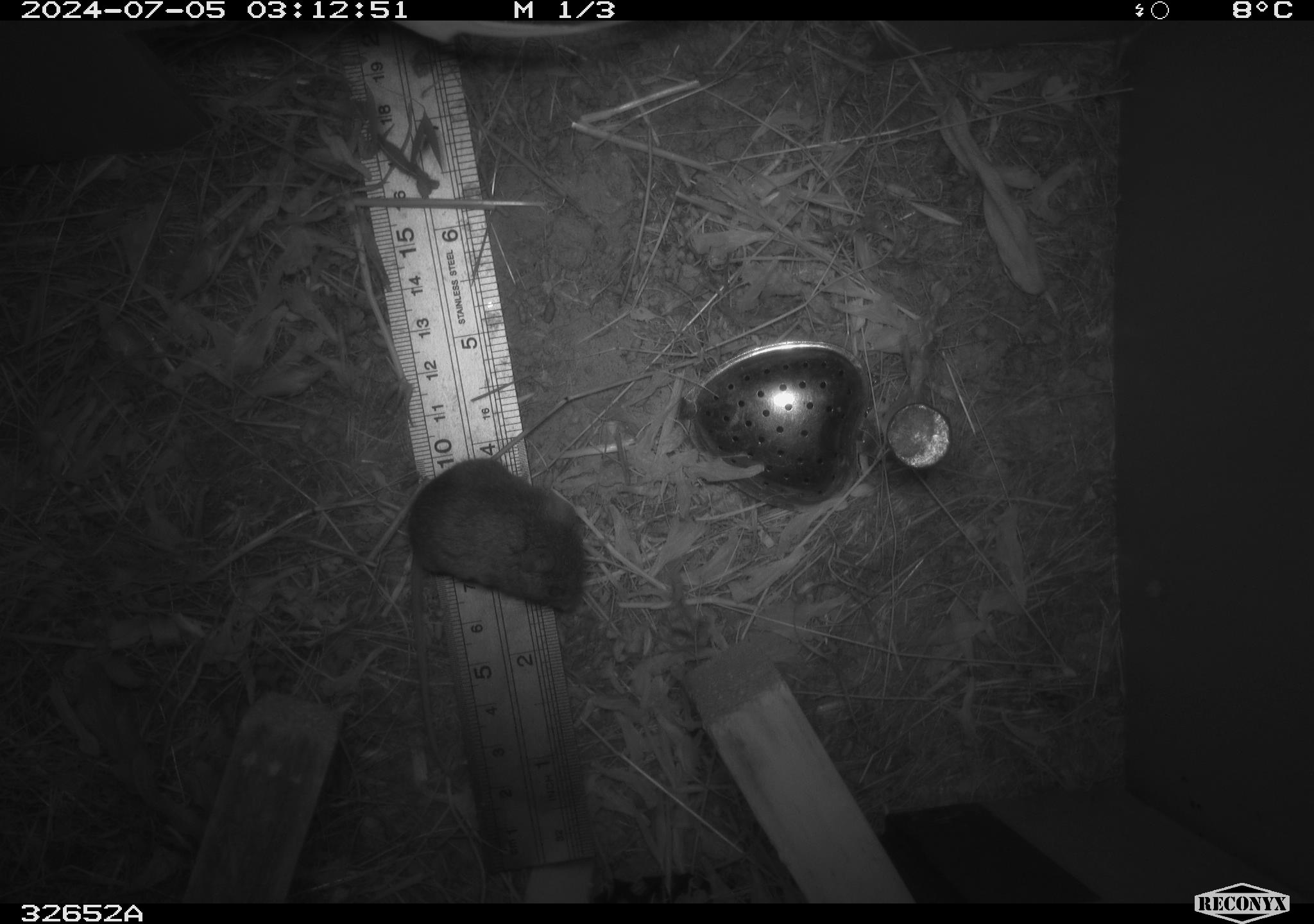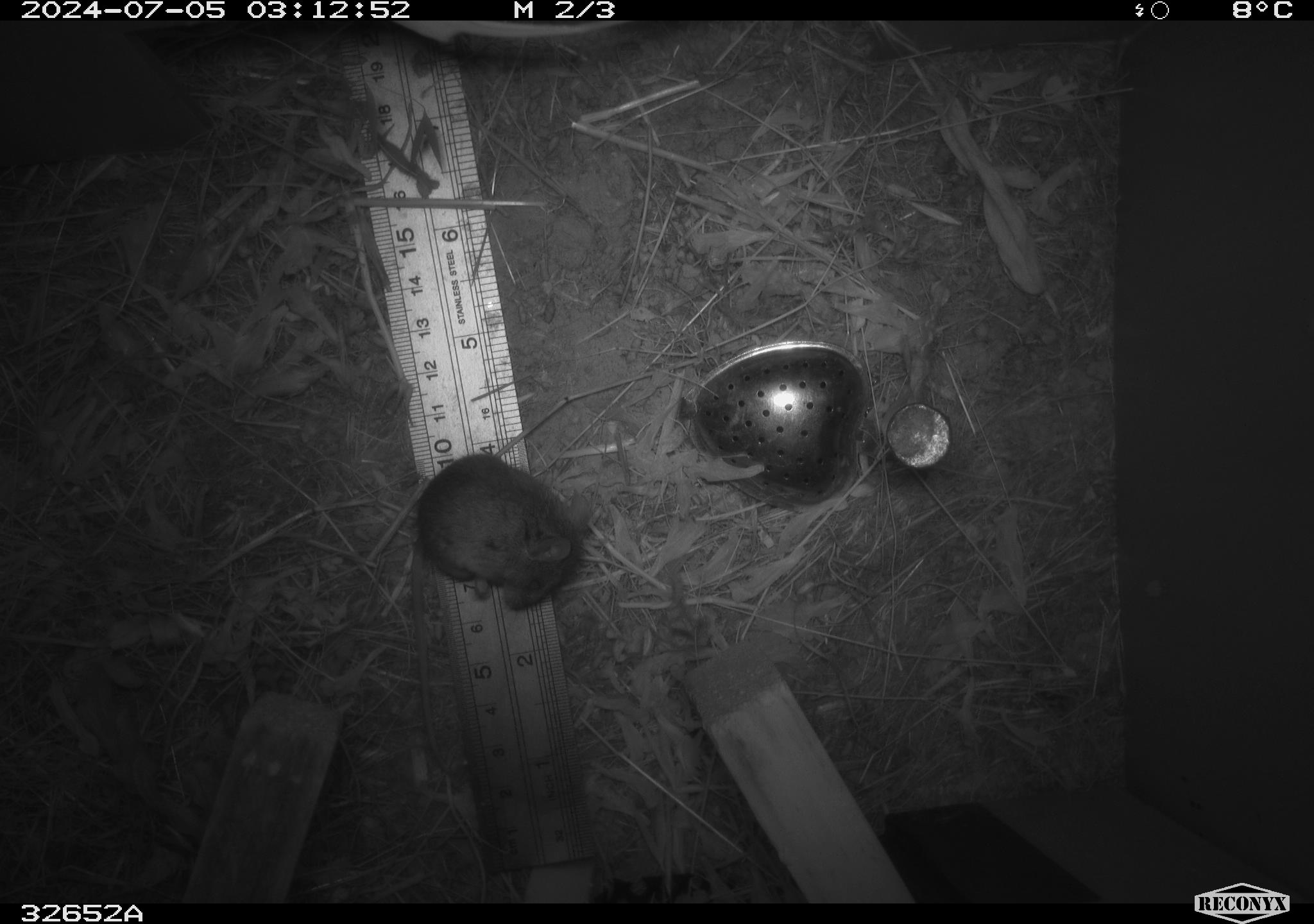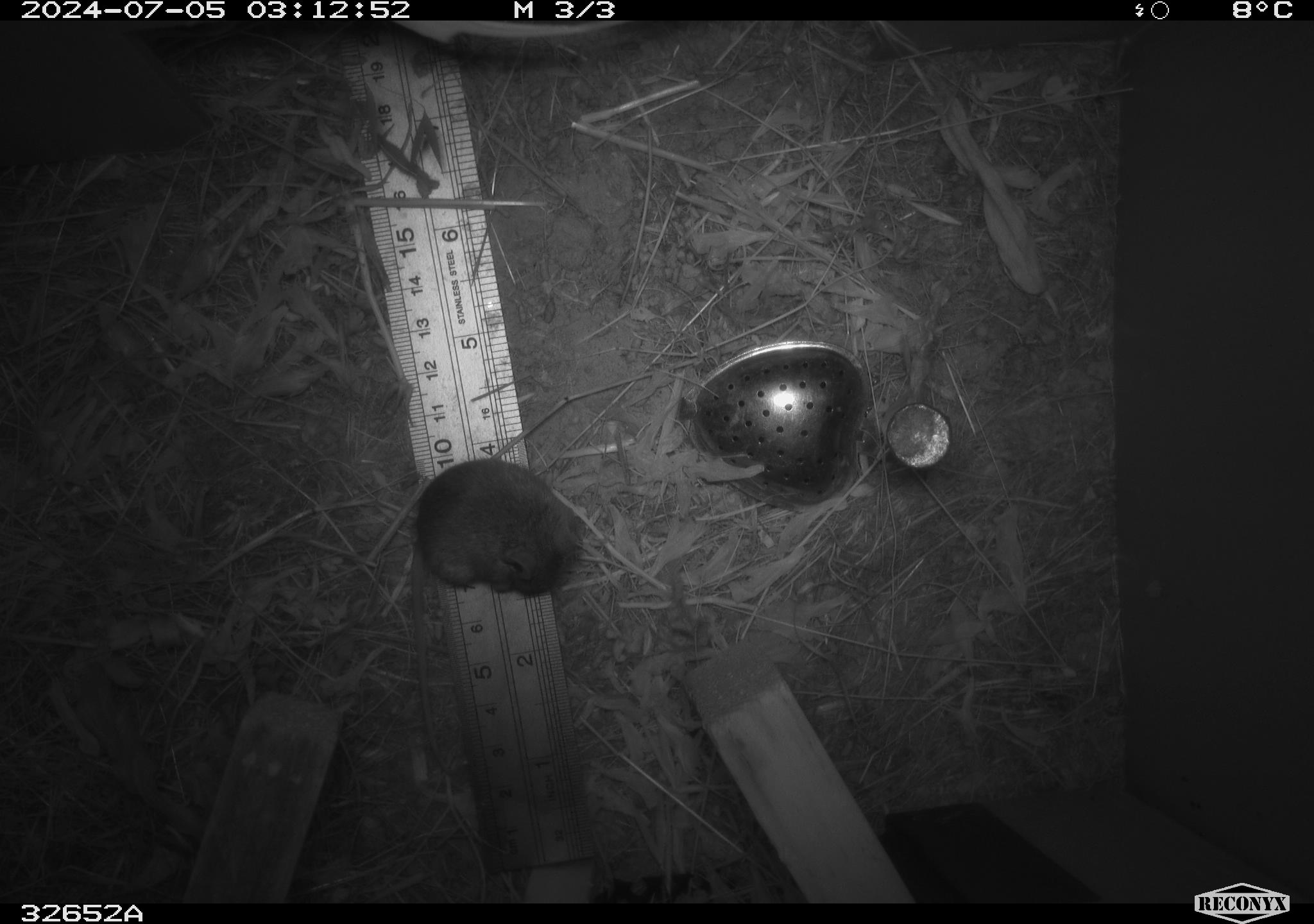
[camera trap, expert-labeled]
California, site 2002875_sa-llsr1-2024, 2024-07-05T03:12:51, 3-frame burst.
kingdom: Animalia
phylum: Chordata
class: Mammalia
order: Rodentia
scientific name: Rodentia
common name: mouse species